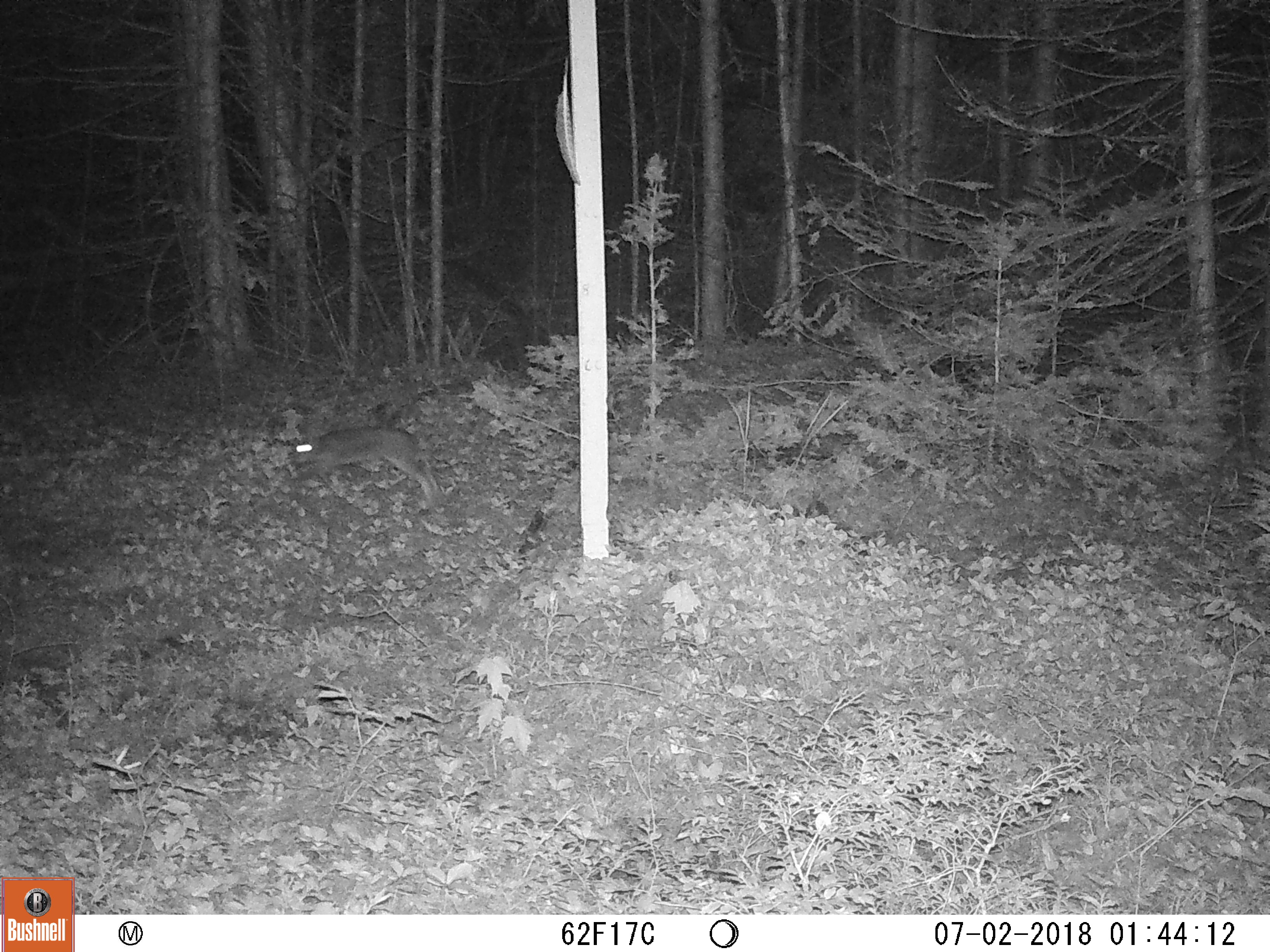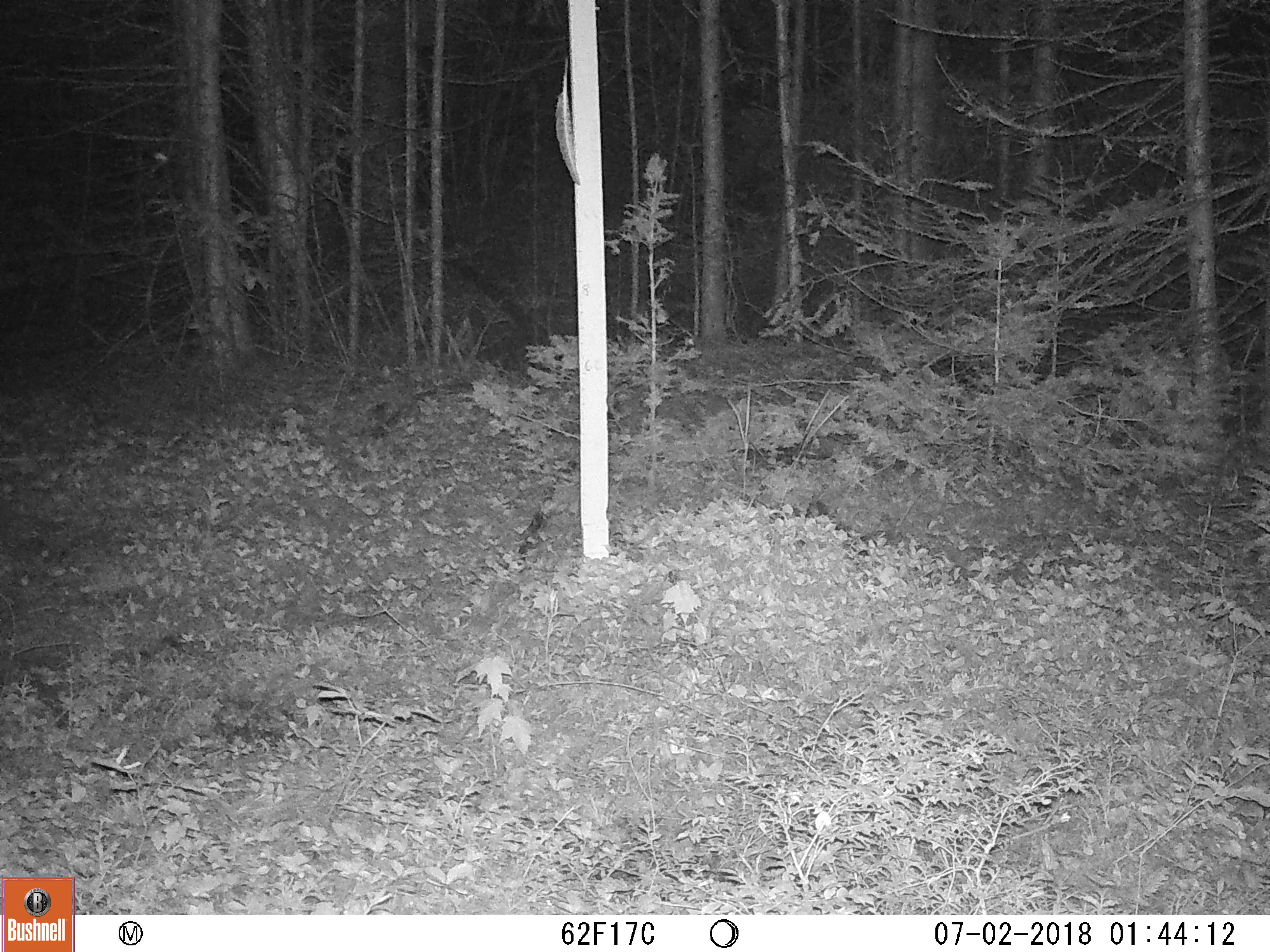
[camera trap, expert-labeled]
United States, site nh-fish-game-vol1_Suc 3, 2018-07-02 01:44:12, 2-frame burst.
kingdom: Animalia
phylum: Chordata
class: Mammalia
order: Lagomorpha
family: Leporidae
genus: Lepus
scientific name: Lepus americanus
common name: snowshoe hare